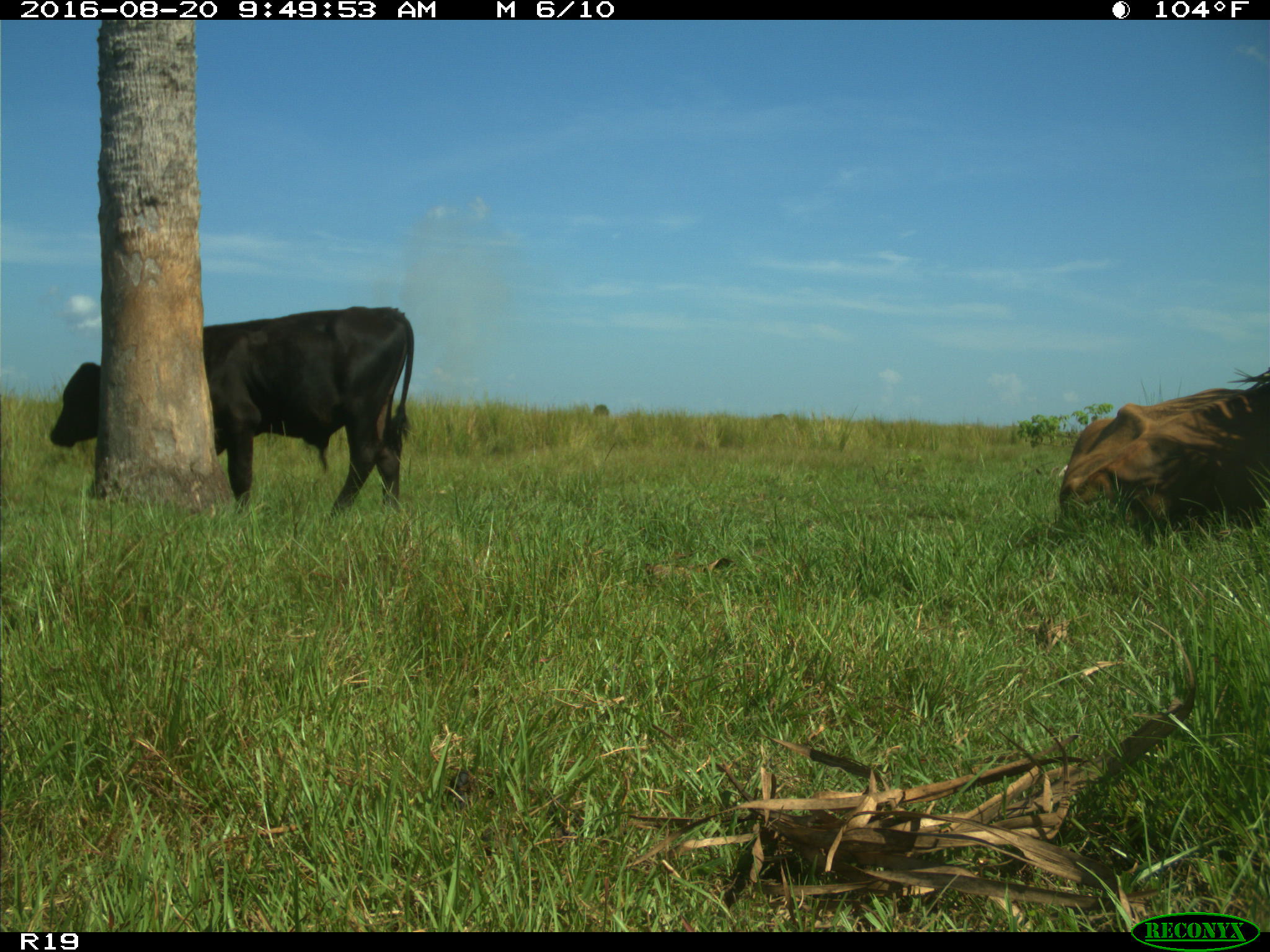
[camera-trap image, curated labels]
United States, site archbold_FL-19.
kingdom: Animalia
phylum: Chordata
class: Mammalia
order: Artiodactyla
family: Bovidae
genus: Bos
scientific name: Bos taurus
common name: domestic cow